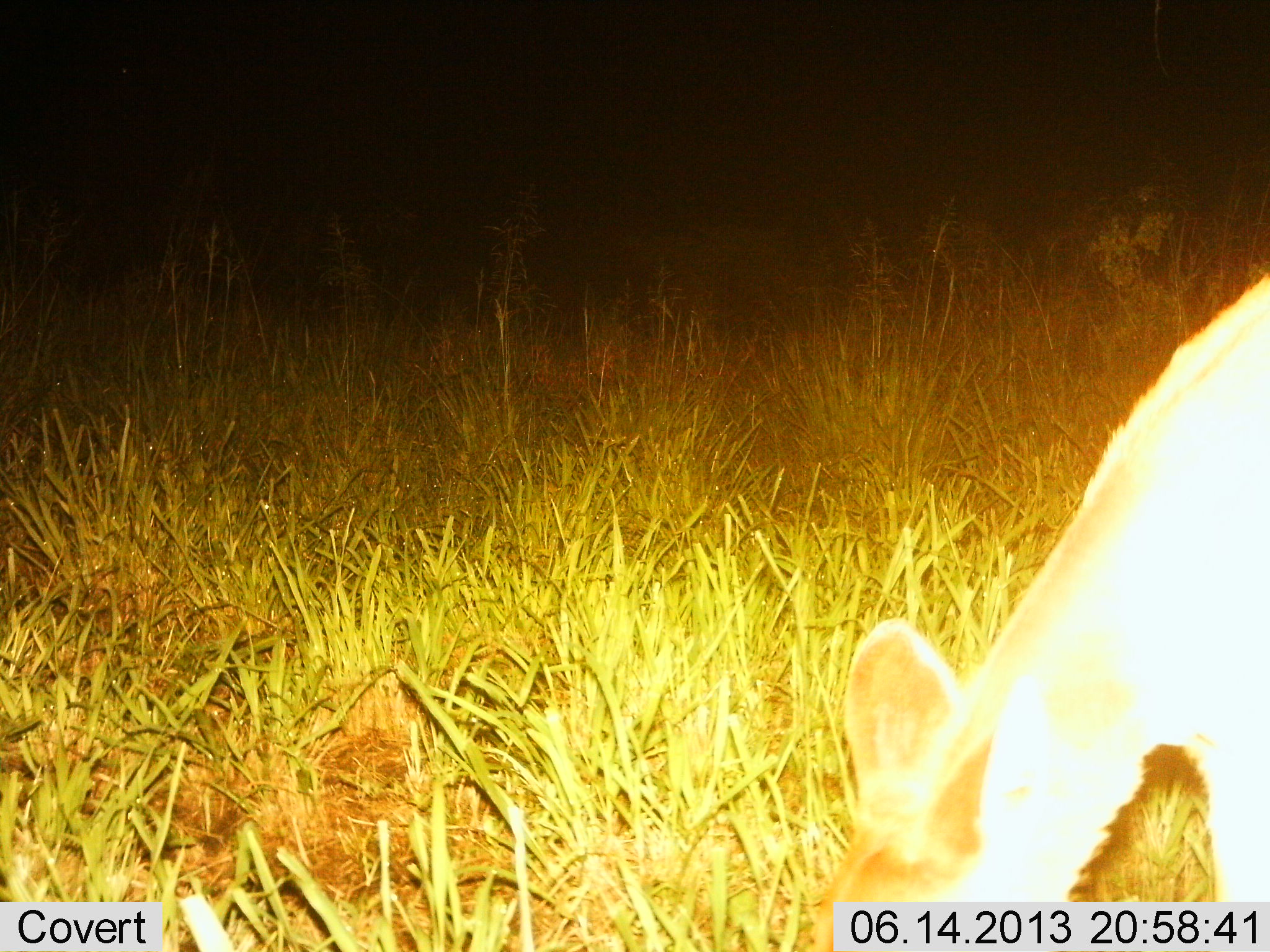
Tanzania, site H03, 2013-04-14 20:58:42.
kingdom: Animalia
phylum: Chordata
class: Mammalia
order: Artiodactyla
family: Bovidae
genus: Redunca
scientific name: Redunca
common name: reedbuck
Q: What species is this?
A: Reedbuck (Redunca).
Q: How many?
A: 1.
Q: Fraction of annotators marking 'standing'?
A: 43%.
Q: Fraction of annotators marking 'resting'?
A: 14%.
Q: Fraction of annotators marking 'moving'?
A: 0%.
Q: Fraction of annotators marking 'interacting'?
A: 0%.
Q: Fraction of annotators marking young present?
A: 0%.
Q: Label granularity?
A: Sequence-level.